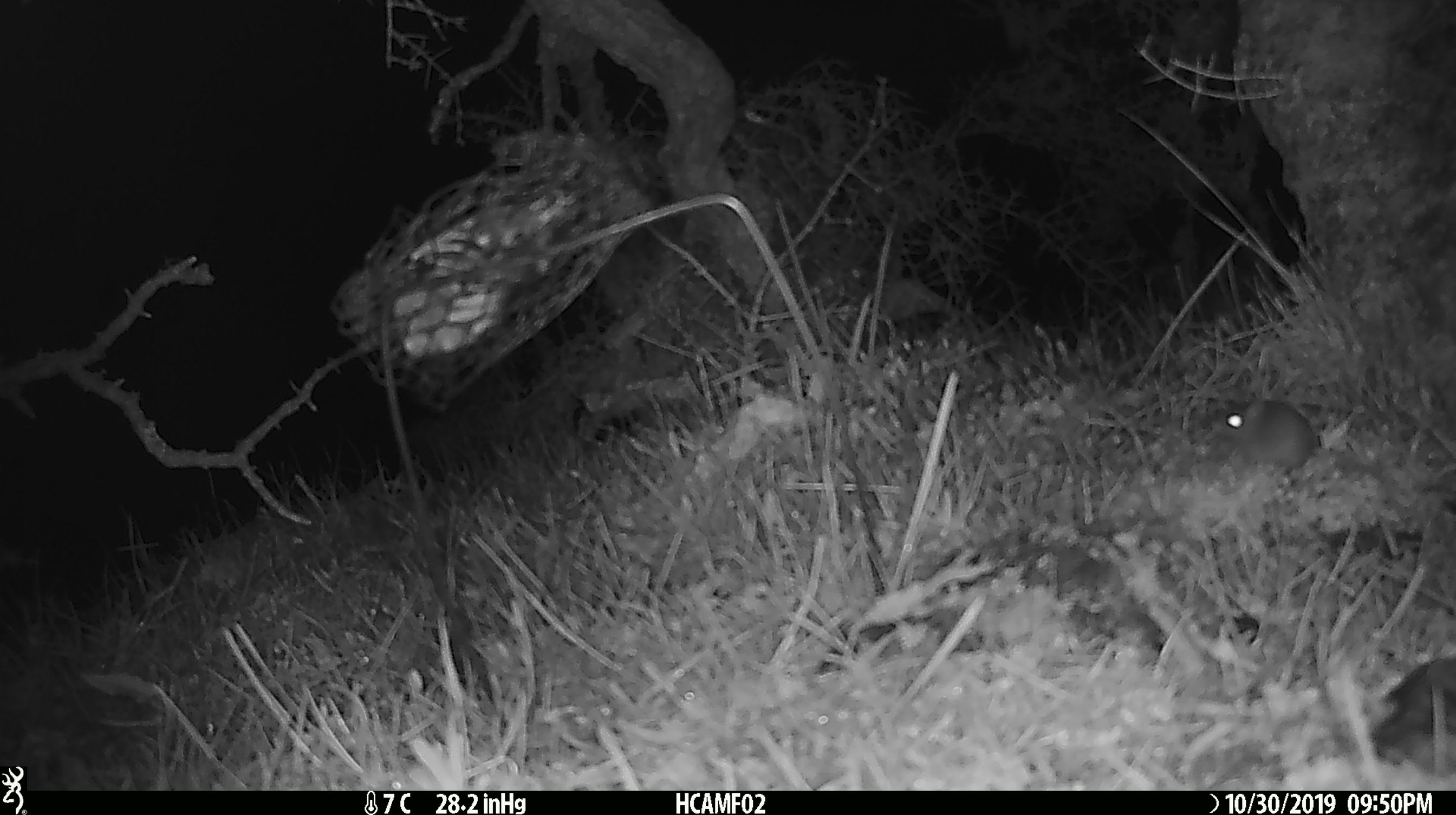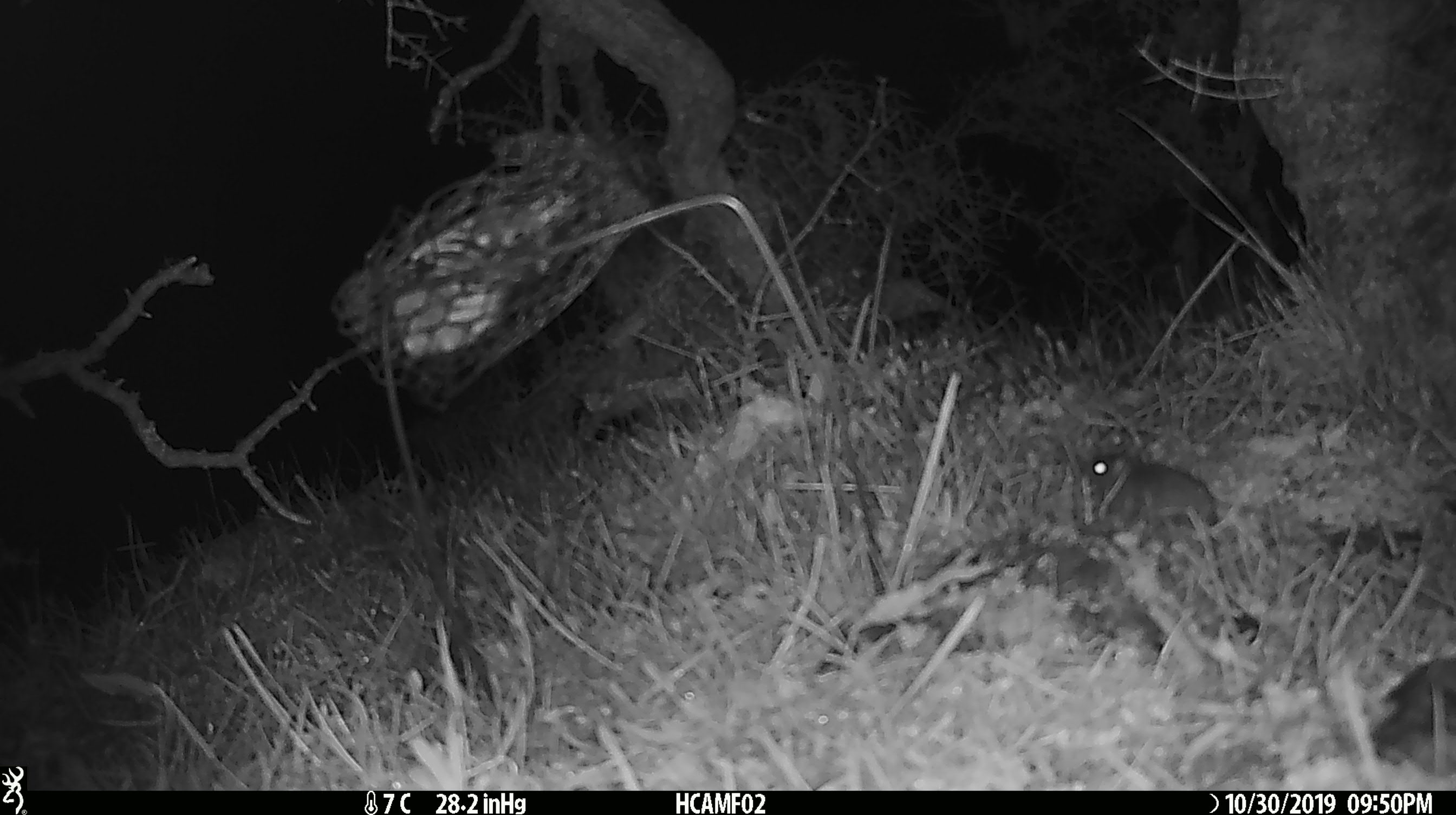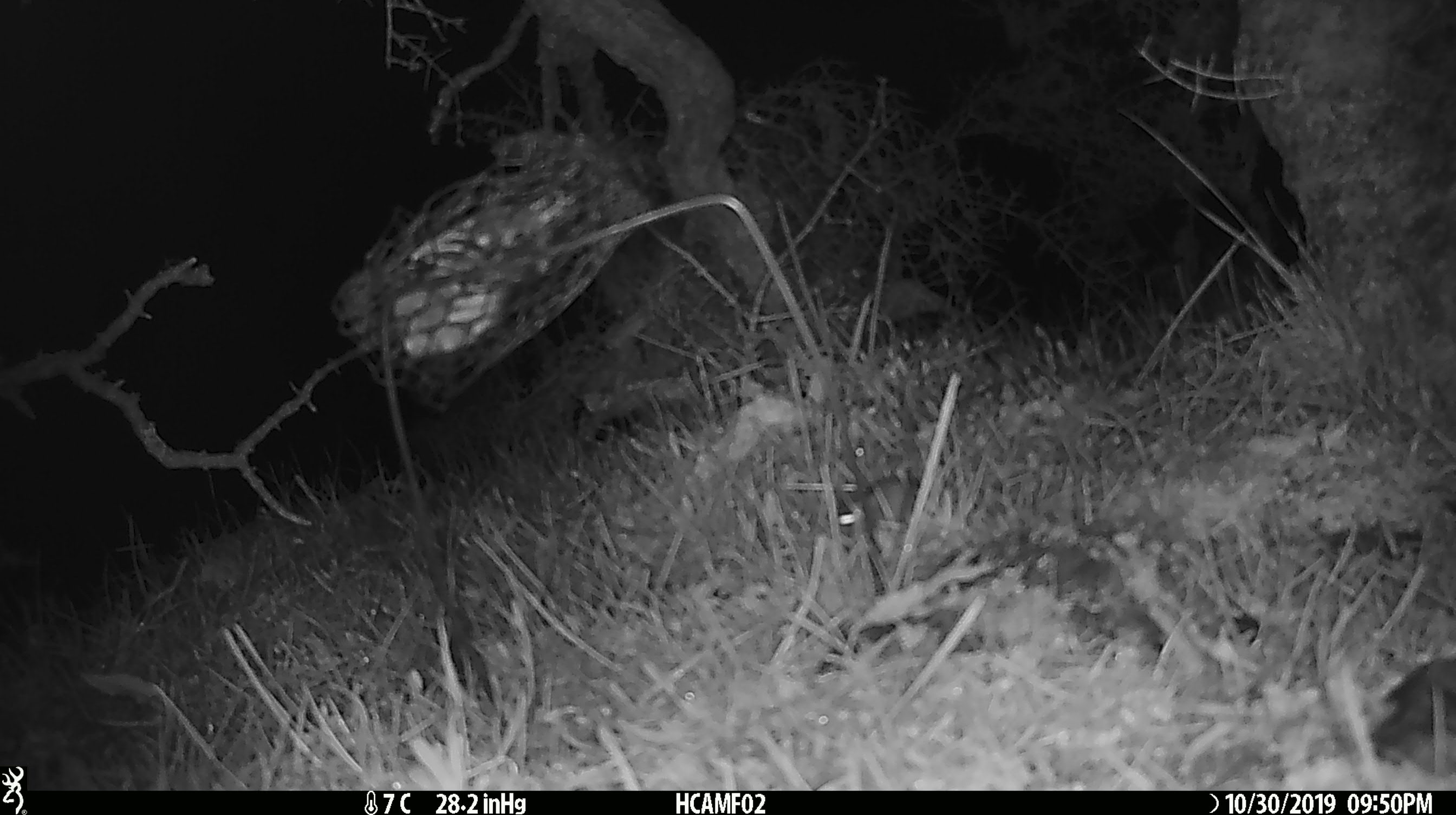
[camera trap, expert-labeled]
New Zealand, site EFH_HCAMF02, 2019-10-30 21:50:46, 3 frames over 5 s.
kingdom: Animalia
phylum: Chordata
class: Mammalia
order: Rodentia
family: Muridae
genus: Mus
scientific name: Mus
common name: mouse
Mouse (Mus).